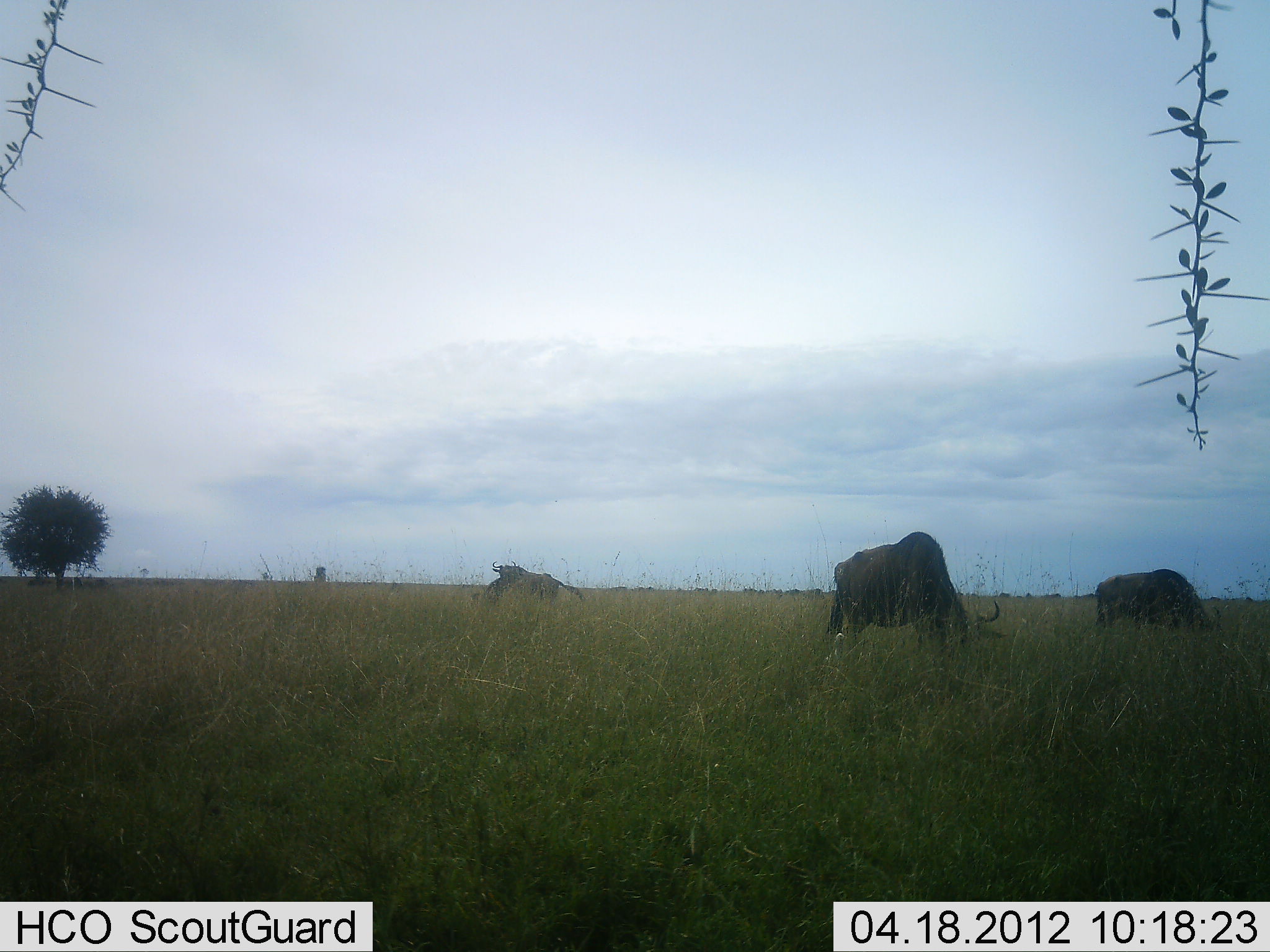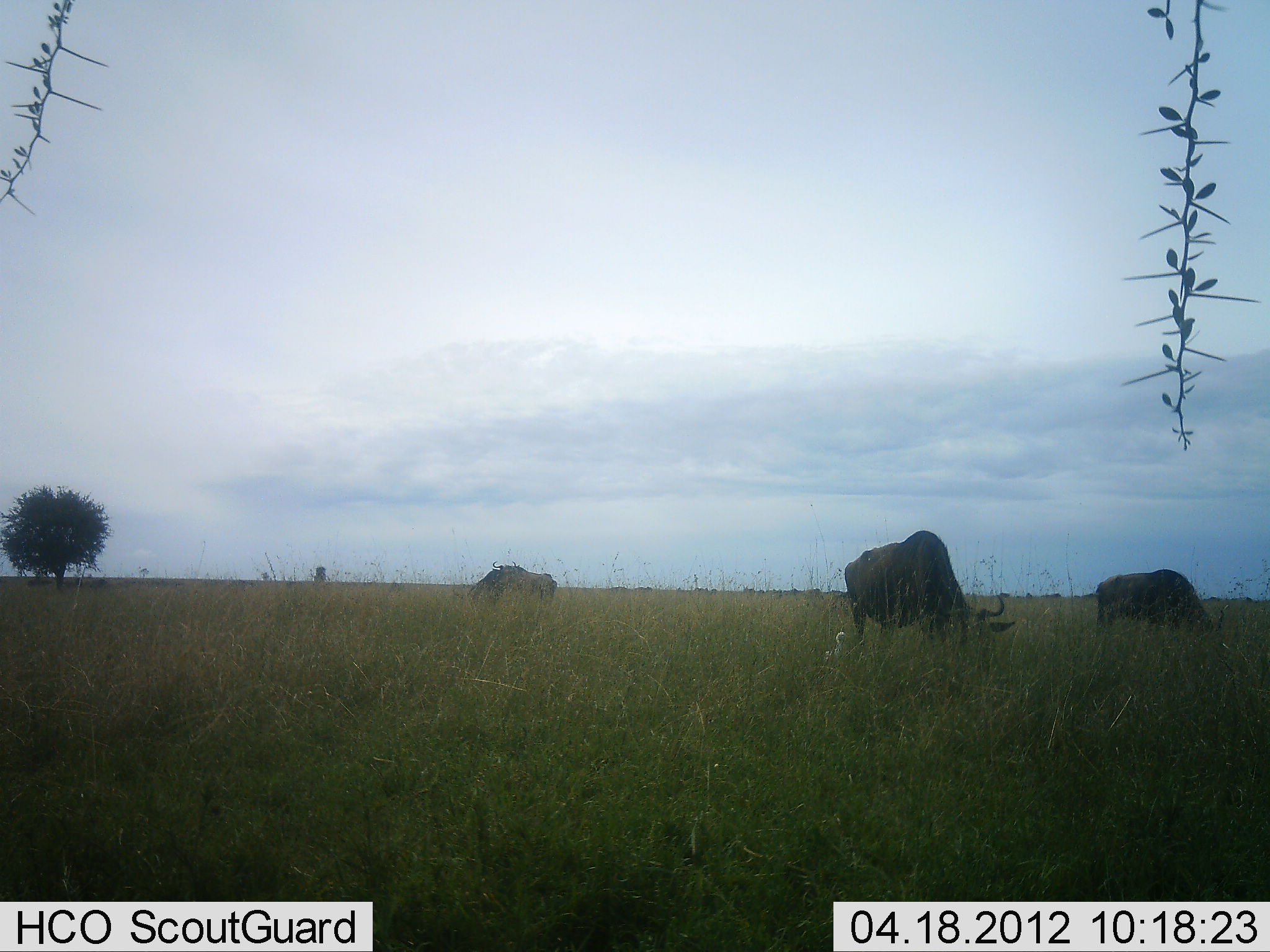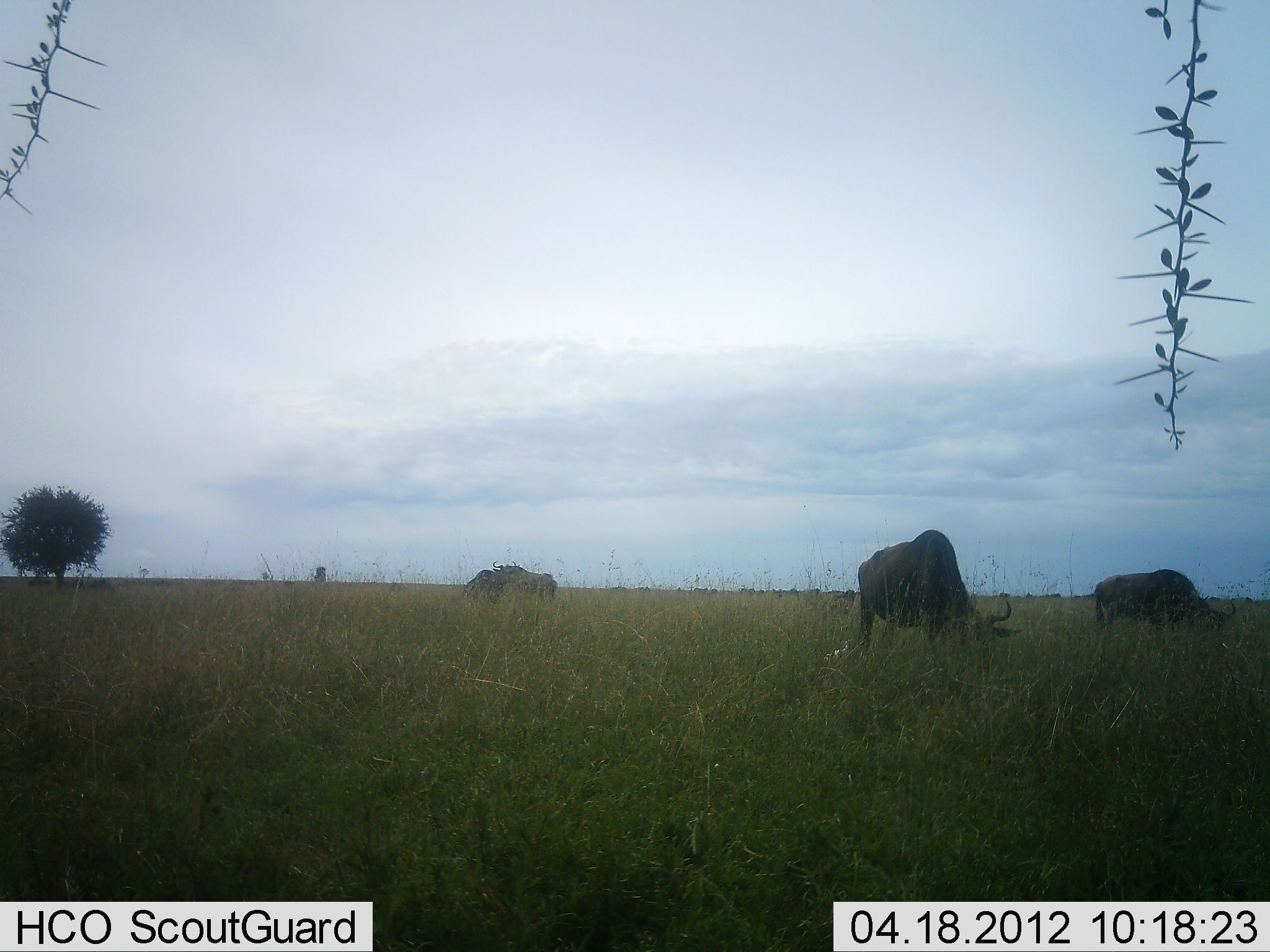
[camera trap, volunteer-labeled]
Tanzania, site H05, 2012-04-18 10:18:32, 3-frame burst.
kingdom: Animalia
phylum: Chordata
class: Mammalia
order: Artiodactyla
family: Bovidae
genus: Connochaetes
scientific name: Connochaetes taurinus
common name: blue wildebeest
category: wildebeest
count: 4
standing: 21%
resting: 0%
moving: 21%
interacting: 4%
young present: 0%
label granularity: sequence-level